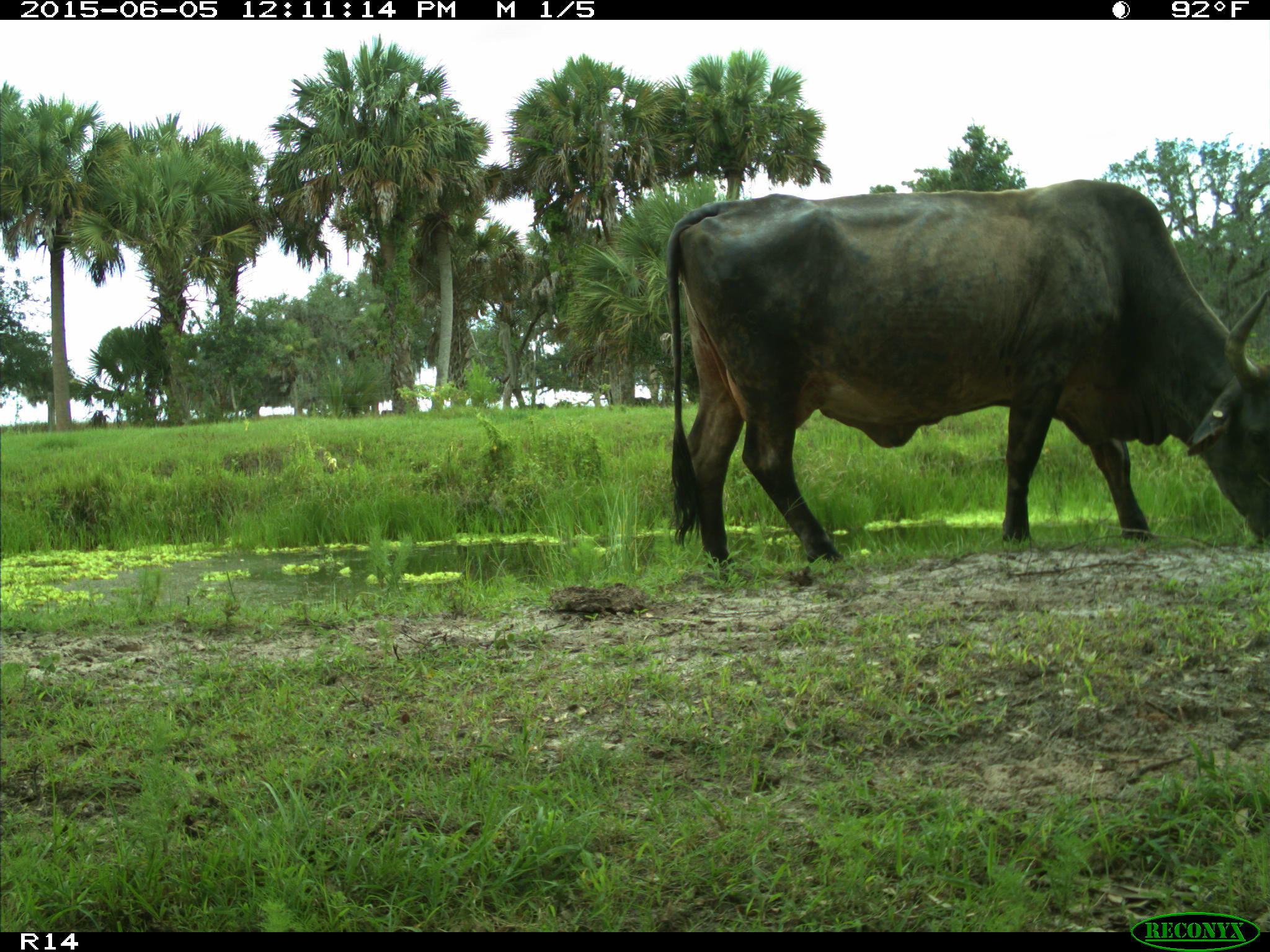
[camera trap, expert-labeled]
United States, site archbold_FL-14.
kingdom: Animalia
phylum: Chordata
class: Mammalia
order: Artiodactyla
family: Bovidae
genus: Bos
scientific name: Bos taurus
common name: domestic cow